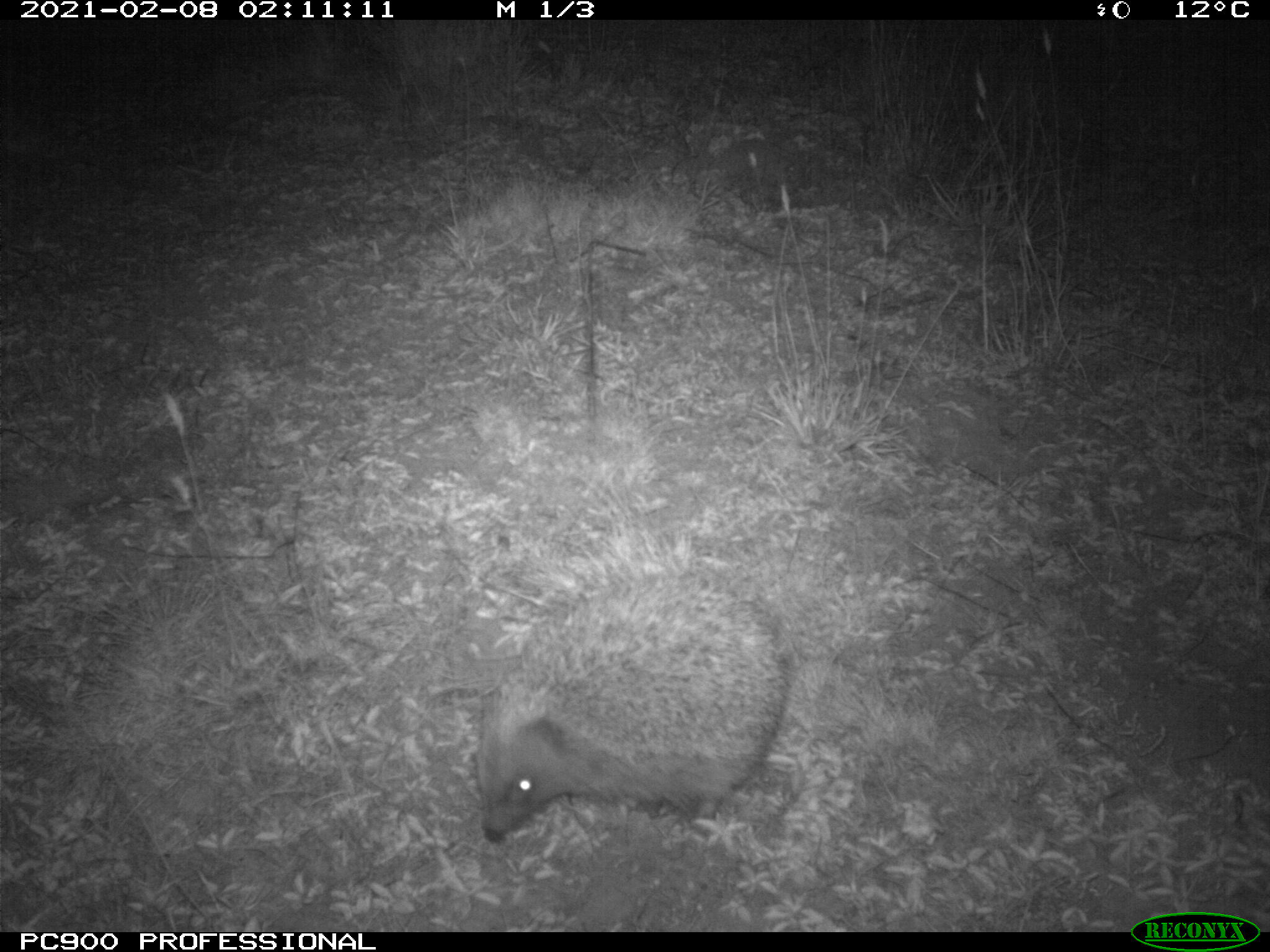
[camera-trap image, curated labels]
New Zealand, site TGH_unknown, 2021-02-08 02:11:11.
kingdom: Animalia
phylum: Chordata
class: Mammalia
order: Eulipotyphla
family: Erinaceidae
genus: Erinaceus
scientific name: Erinaceus europaeus europaeus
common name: european hedgehog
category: hedgehog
Hedgehog (european hedgehog) (Erinaceus europaeus europaeus).